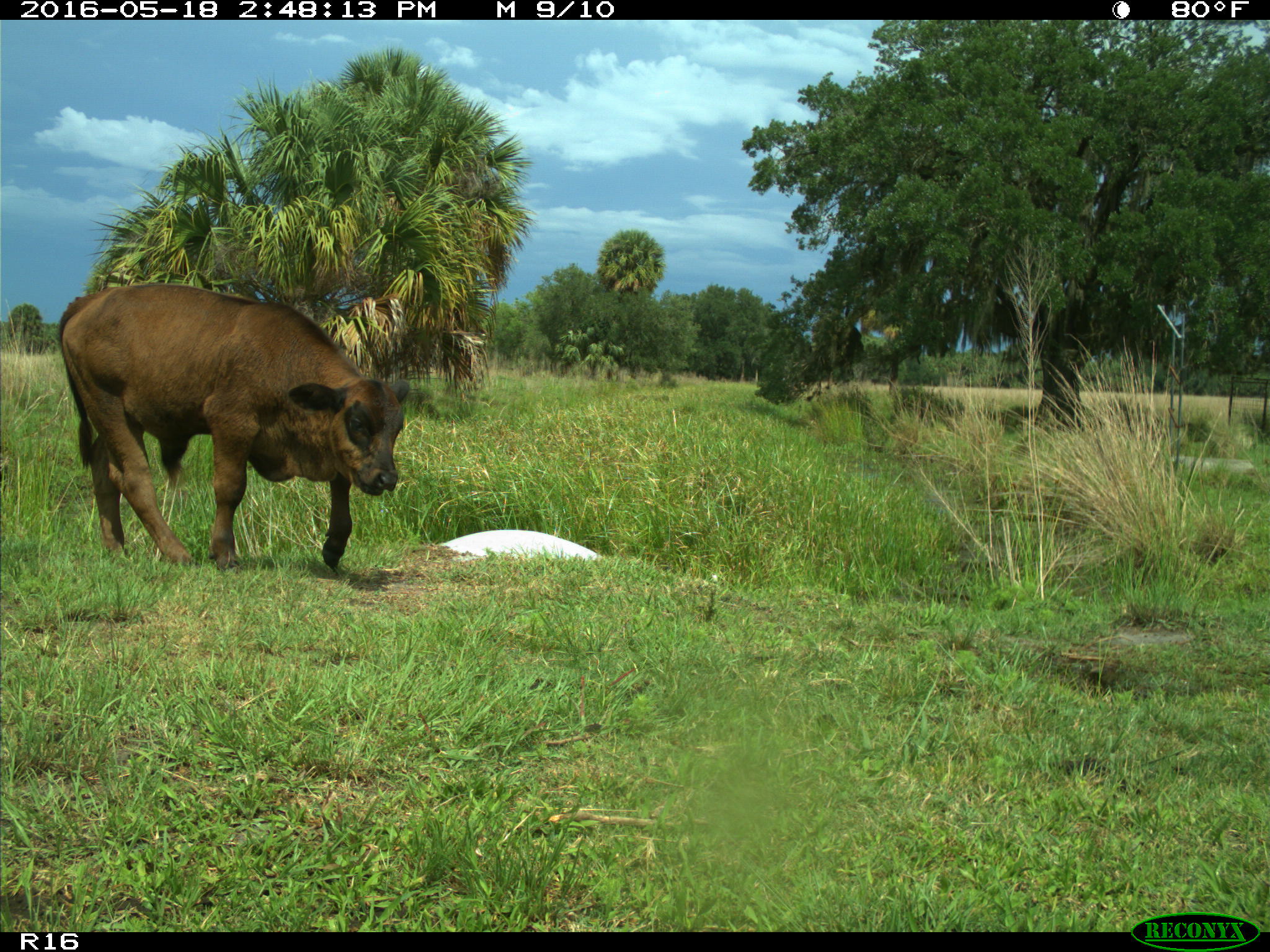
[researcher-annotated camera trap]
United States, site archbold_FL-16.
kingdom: Animalia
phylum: Chordata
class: Mammalia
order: Artiodactyla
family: Bovidae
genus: Bos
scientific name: Bos taurus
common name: domestic cow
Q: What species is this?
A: Bos taurus (domestic cow).